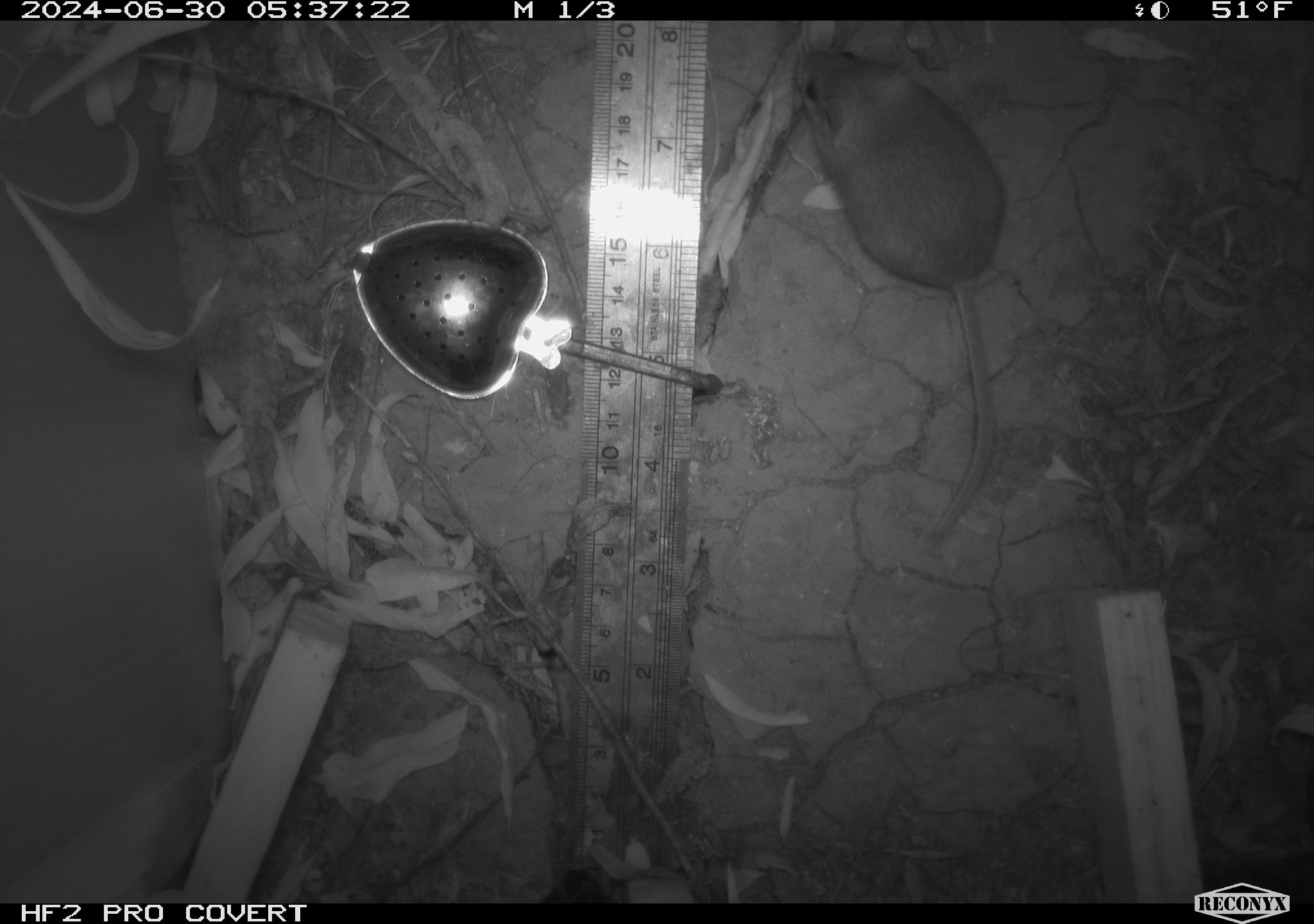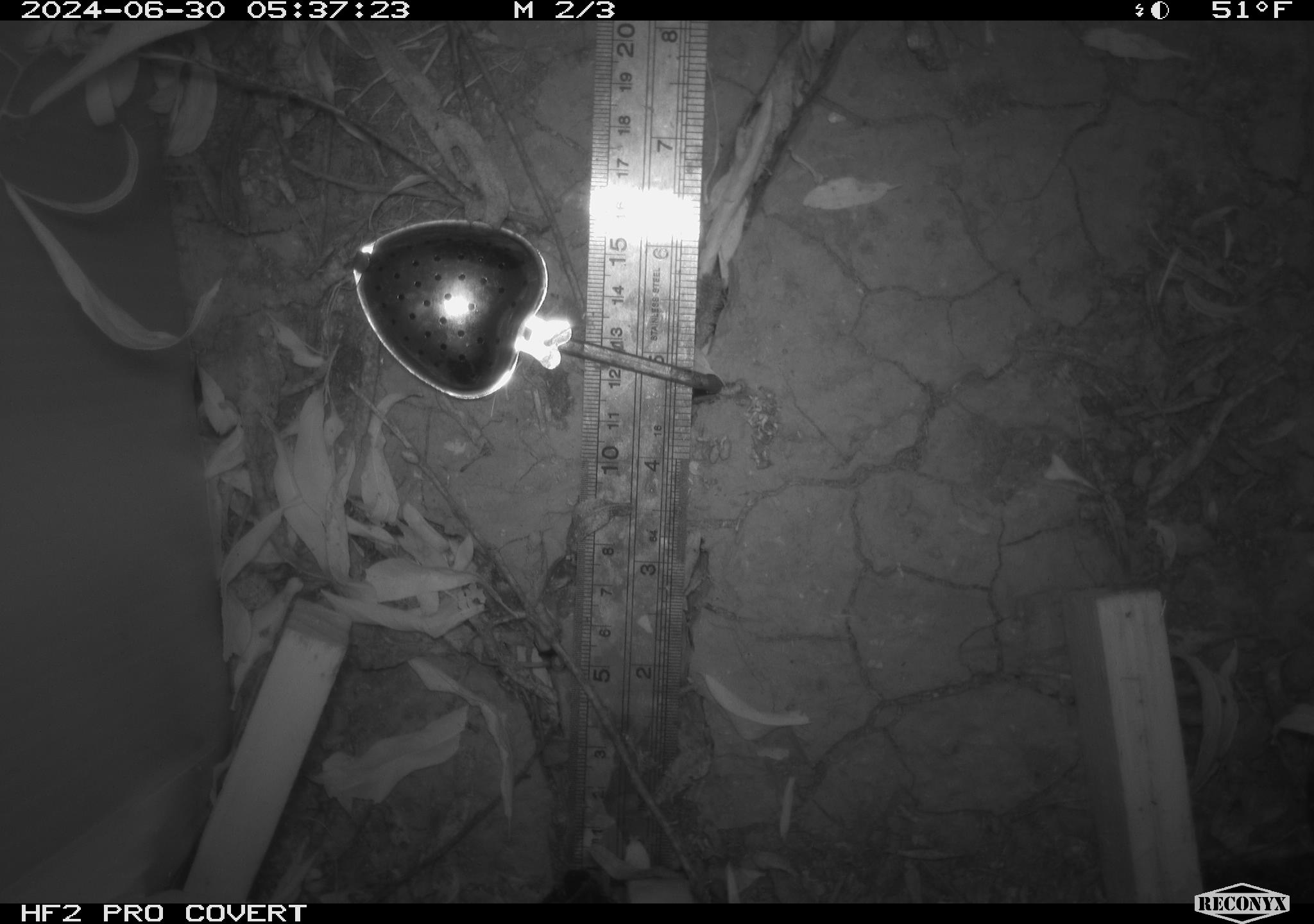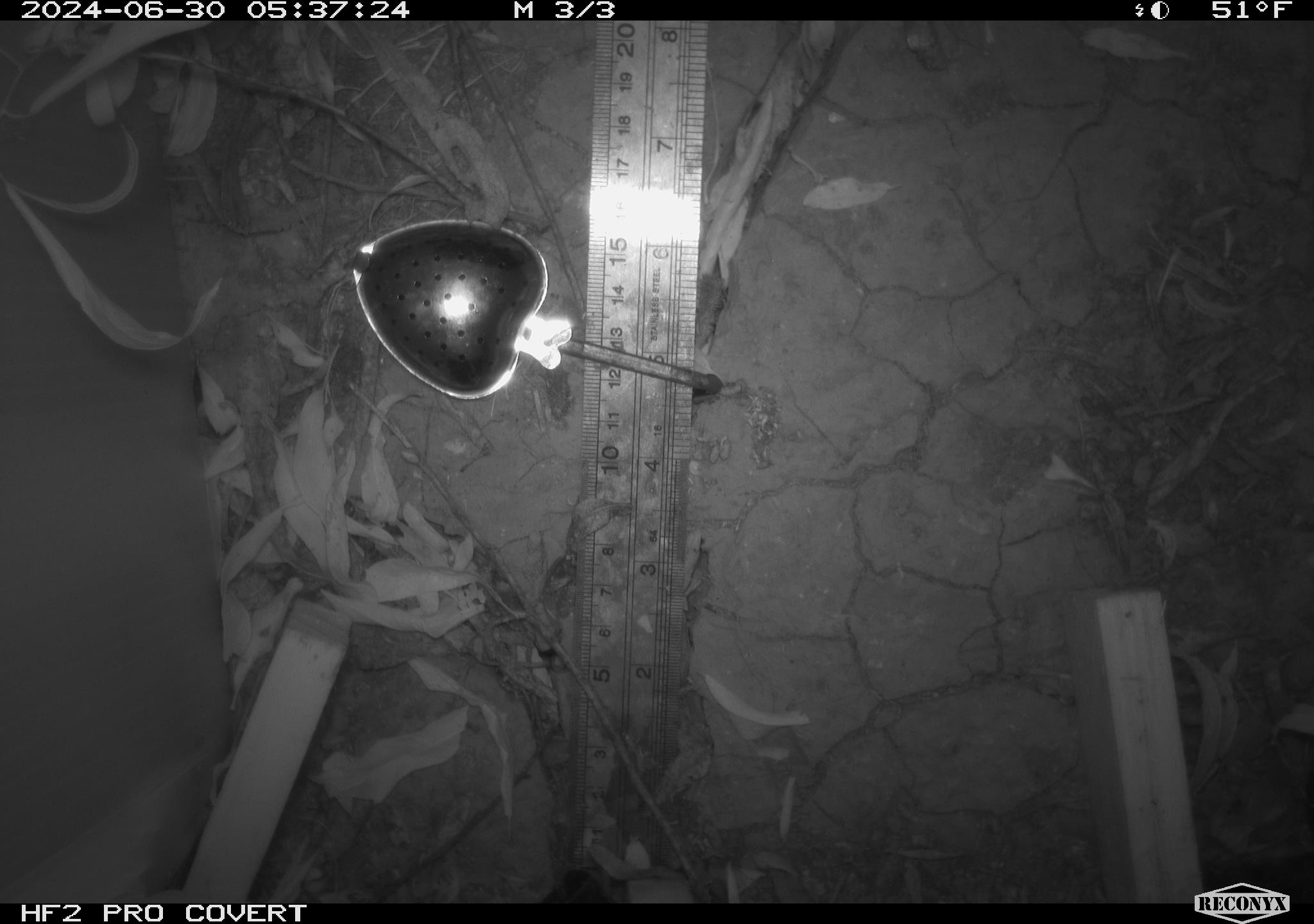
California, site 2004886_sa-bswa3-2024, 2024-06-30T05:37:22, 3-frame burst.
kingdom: Animalia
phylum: Chordata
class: Mammalia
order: Rodentia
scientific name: Rodentia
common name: mouse species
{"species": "mouse species (Rodentia)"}